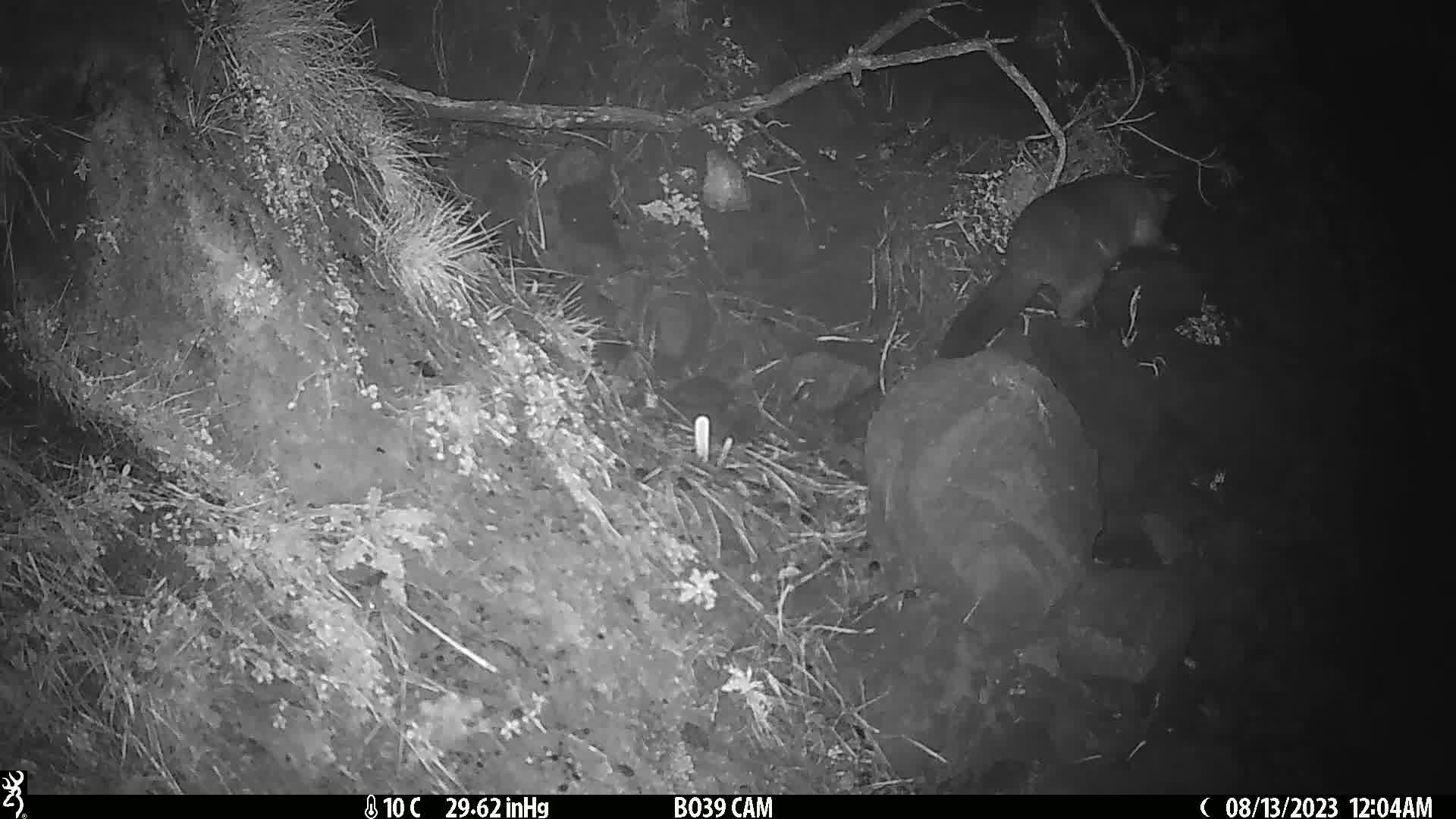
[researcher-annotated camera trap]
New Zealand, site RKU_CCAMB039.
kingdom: Animalia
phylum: Chordata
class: Mammalia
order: Diprotodontia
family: Phalangeridae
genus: Trichosurus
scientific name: Trichosurus vulpecula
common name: common brushtail possum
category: possum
Possum (common brushtail possum) (Trichosurus vulpecula).